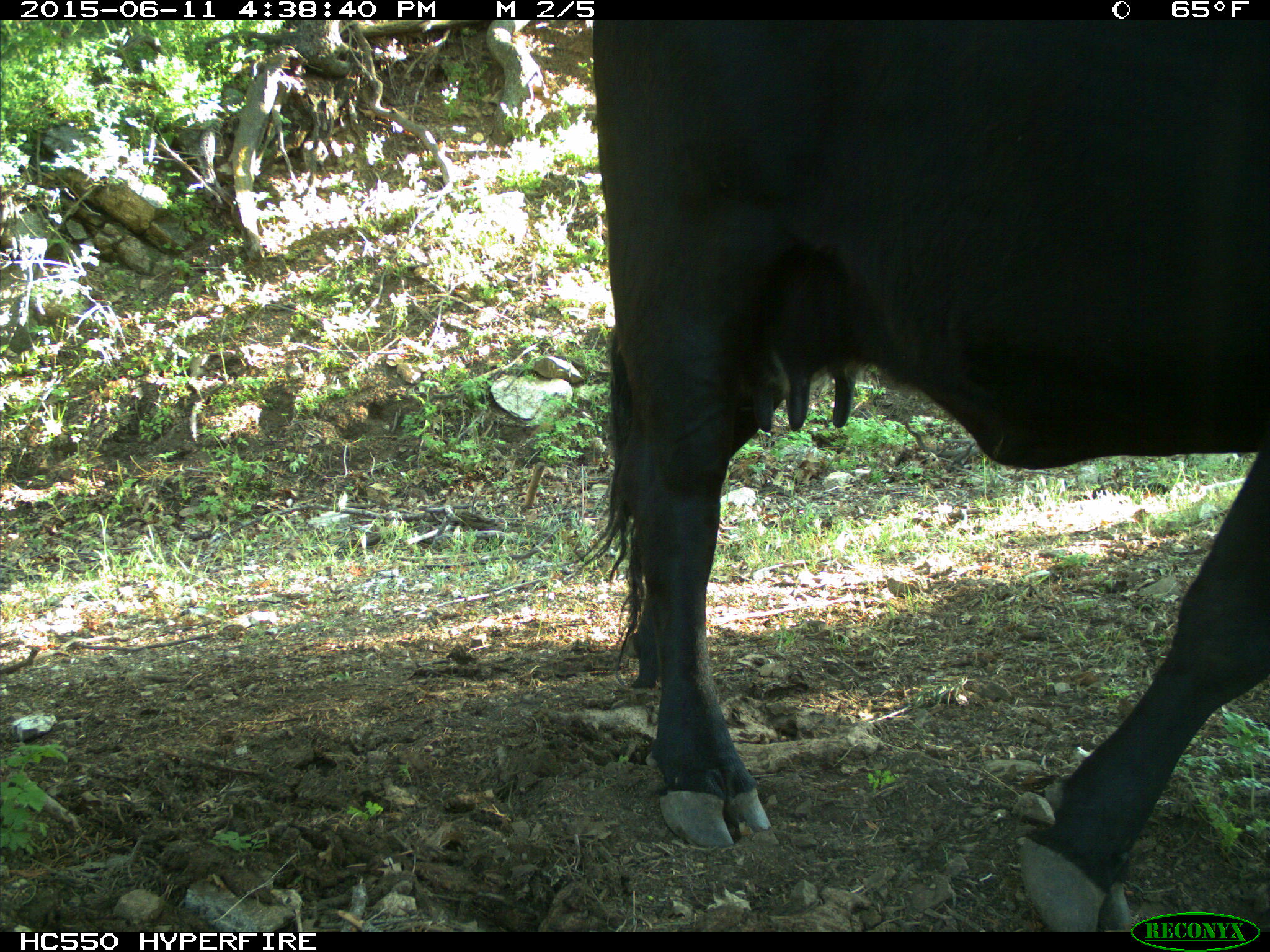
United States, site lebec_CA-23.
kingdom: Animalia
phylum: Chordata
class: Mammalia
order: Artiodactyla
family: Bovidae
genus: Bos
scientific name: Bos taurus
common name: domestic cow